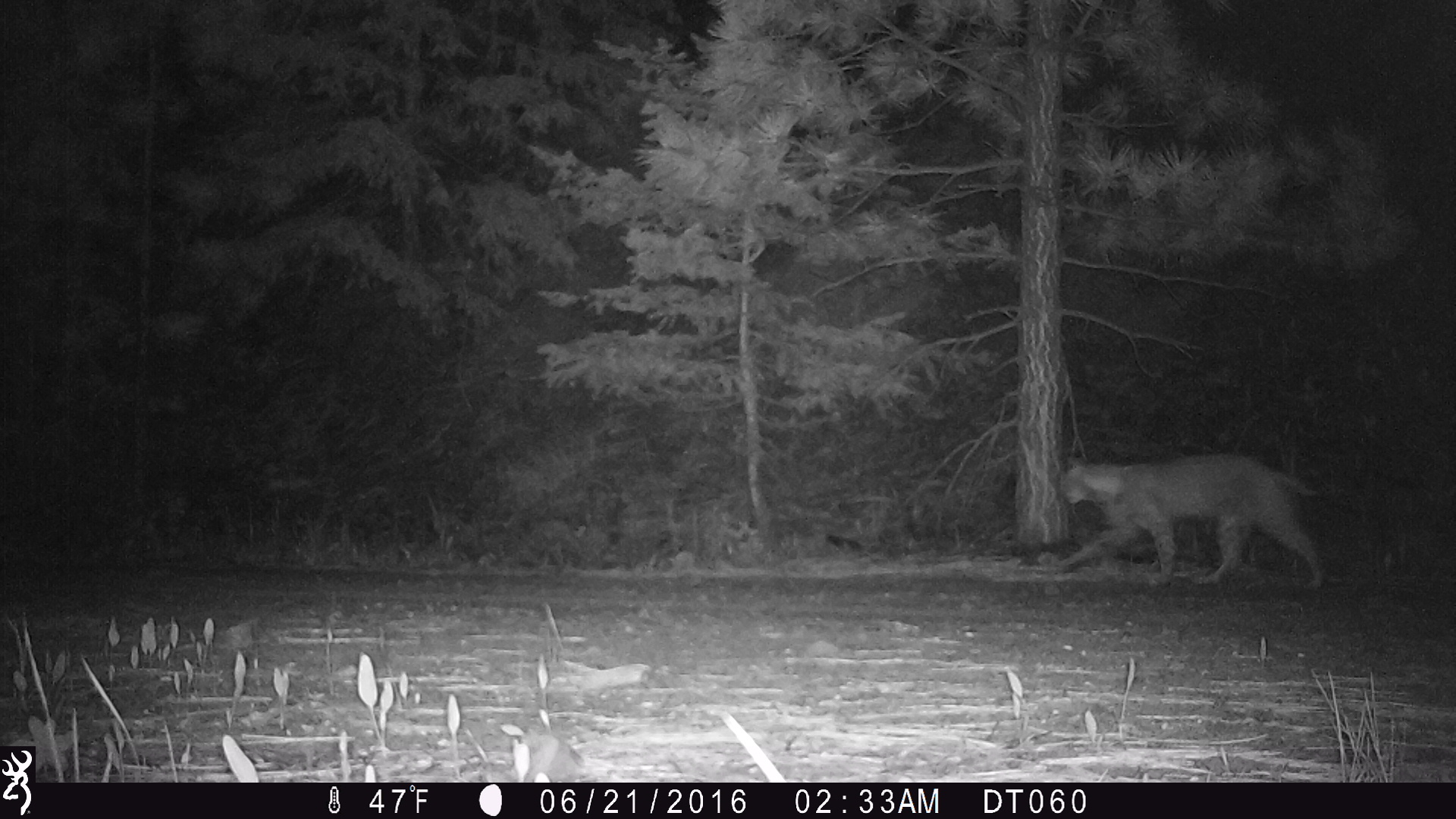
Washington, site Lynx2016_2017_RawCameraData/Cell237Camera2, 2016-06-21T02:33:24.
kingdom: Animalia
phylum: Chordata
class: Mammalia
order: Carnivora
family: Felidae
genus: Lynx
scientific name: Lynx rufus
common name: bobcat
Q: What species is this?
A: Lynx rufus (bobcat).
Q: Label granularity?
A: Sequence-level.